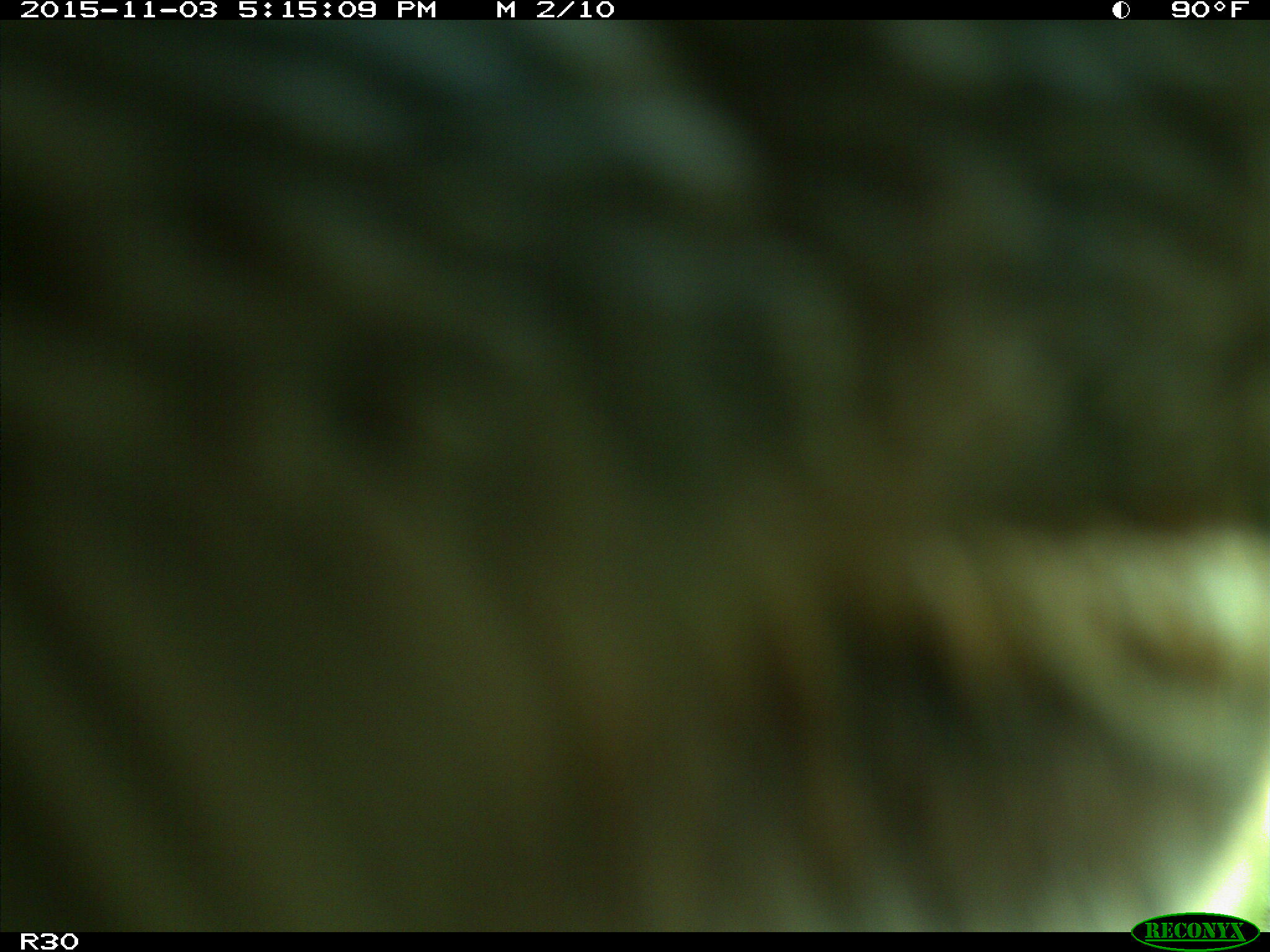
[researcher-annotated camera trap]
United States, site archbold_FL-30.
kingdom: Animalia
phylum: Chordata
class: Mammalia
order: Artiodactyla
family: Bovidae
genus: Bos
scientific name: Bos taurus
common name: domestic cow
Bos taurus (domestic cow).